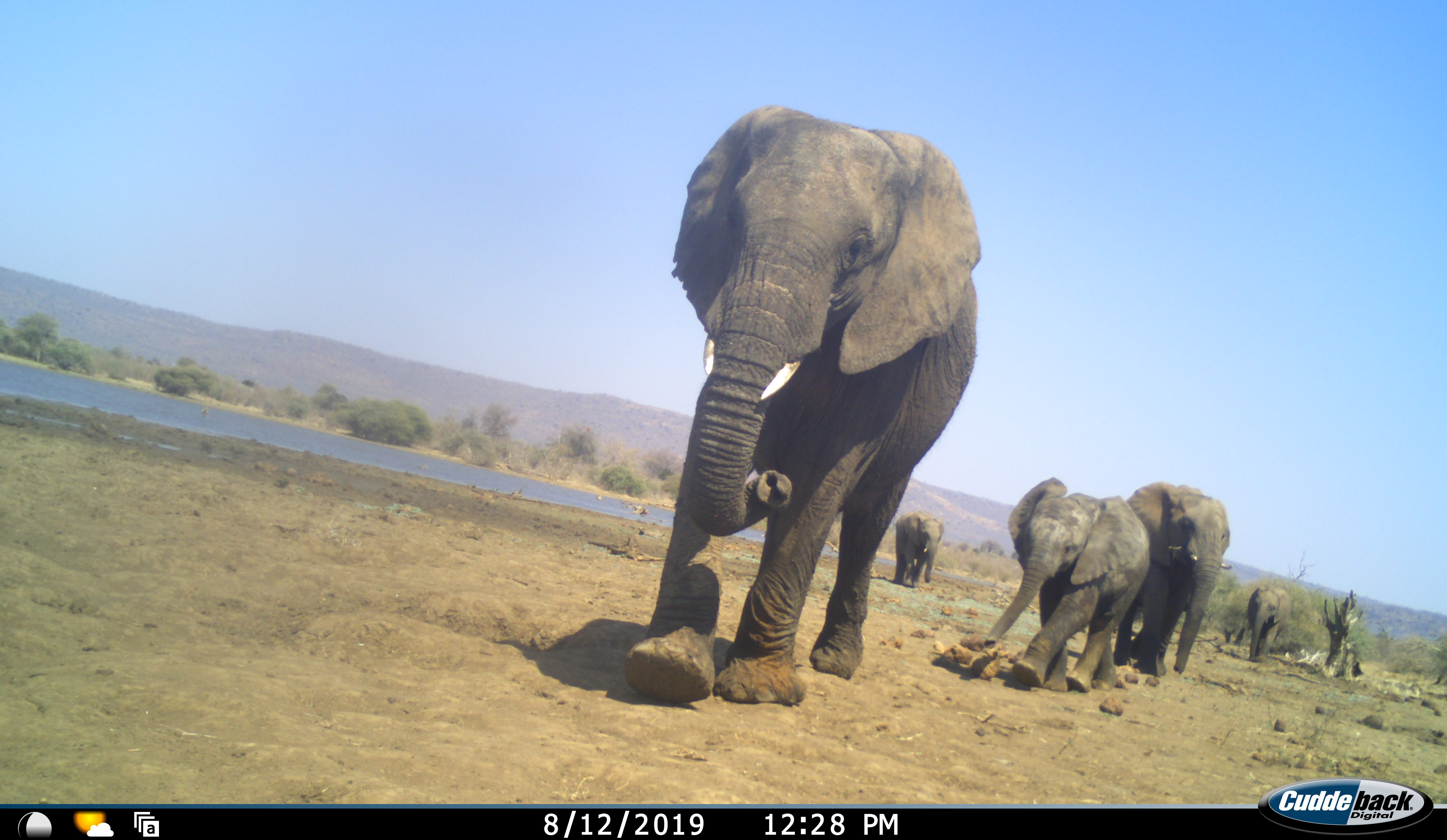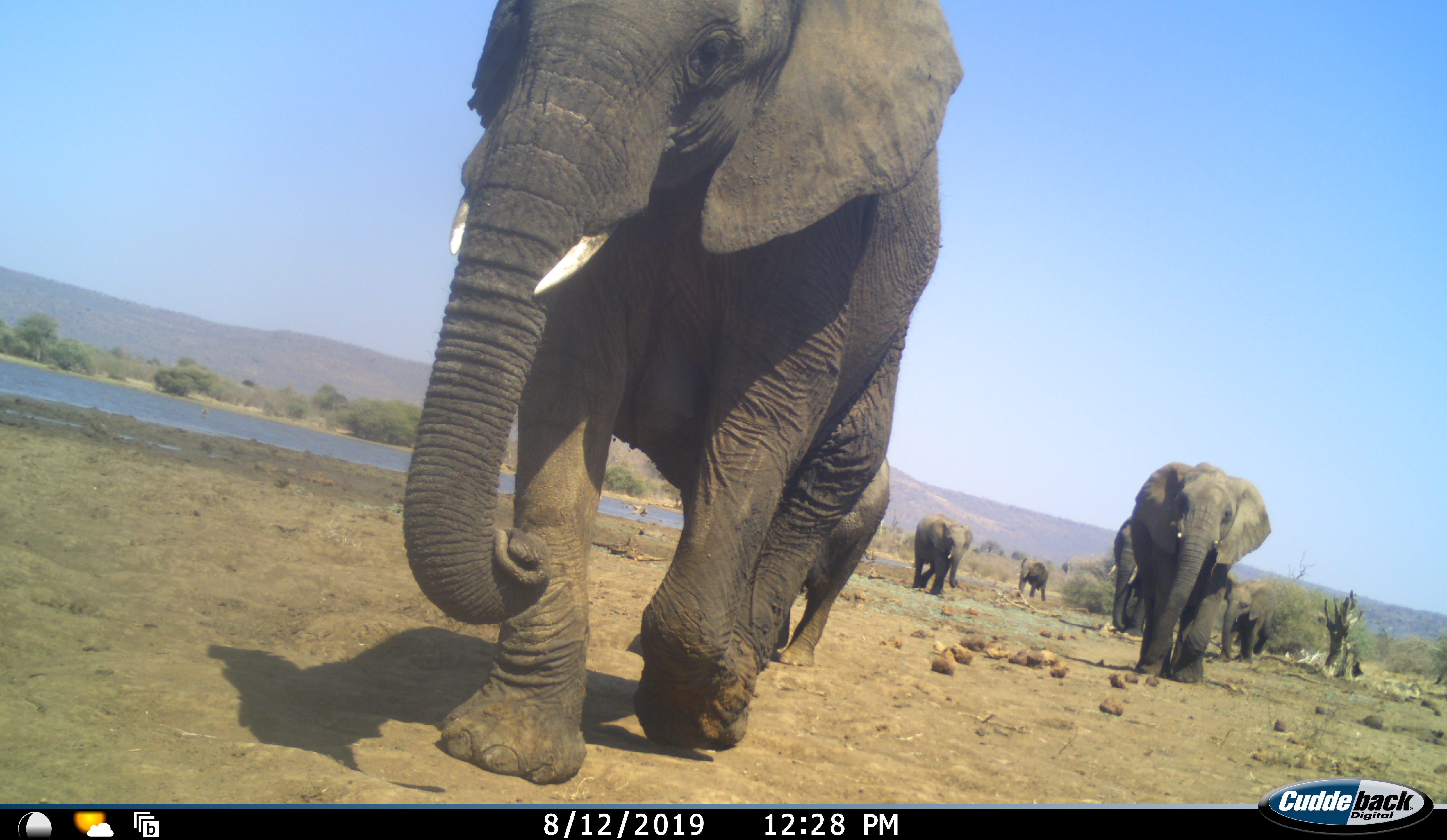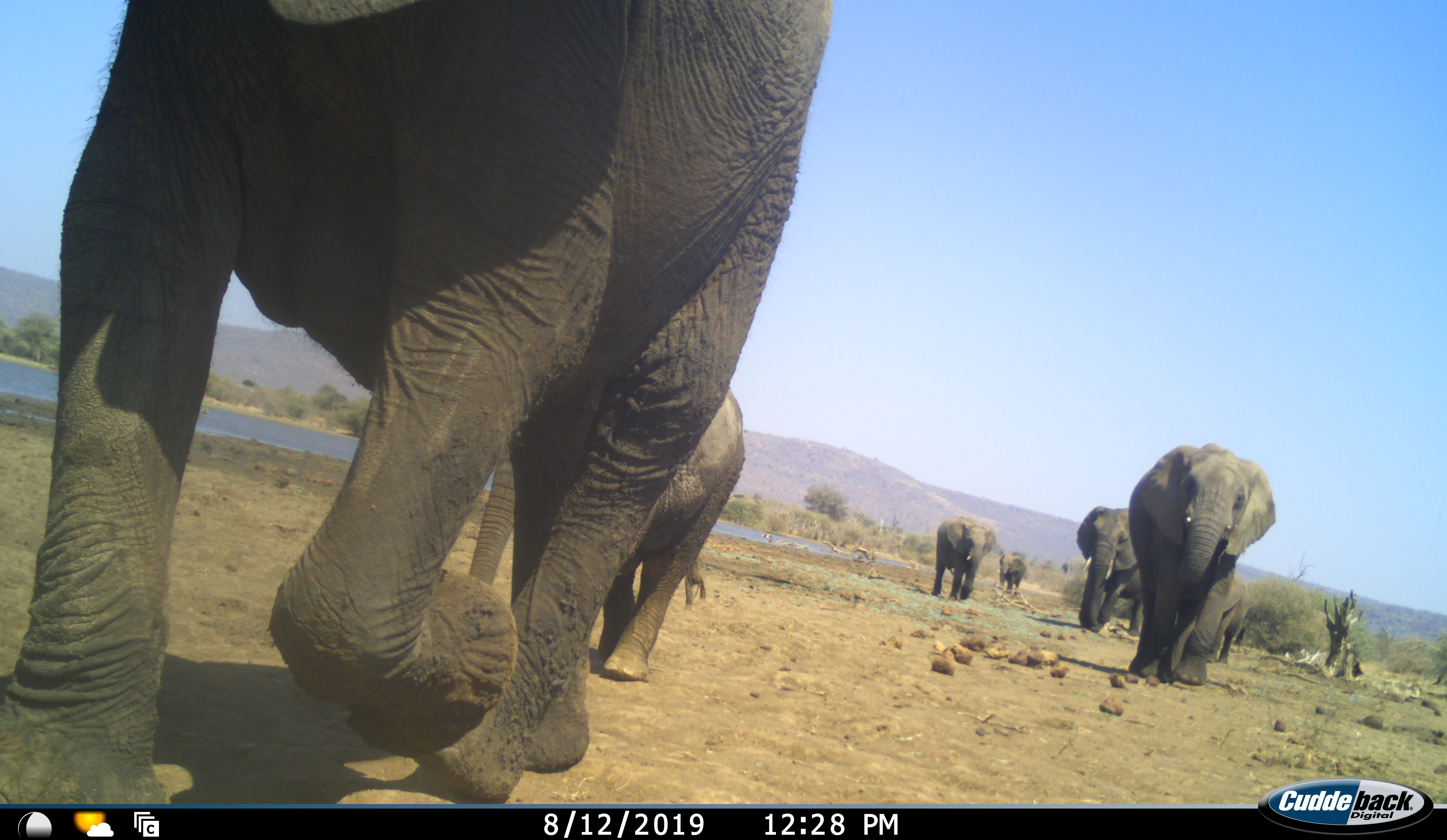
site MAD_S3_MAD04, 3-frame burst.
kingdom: Animalia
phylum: Chordata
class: Mammalia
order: Proboscidea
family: Elephantidae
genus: Loxodonta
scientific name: Loxodonta africana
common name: african bush elephant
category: elephant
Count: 8.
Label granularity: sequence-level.